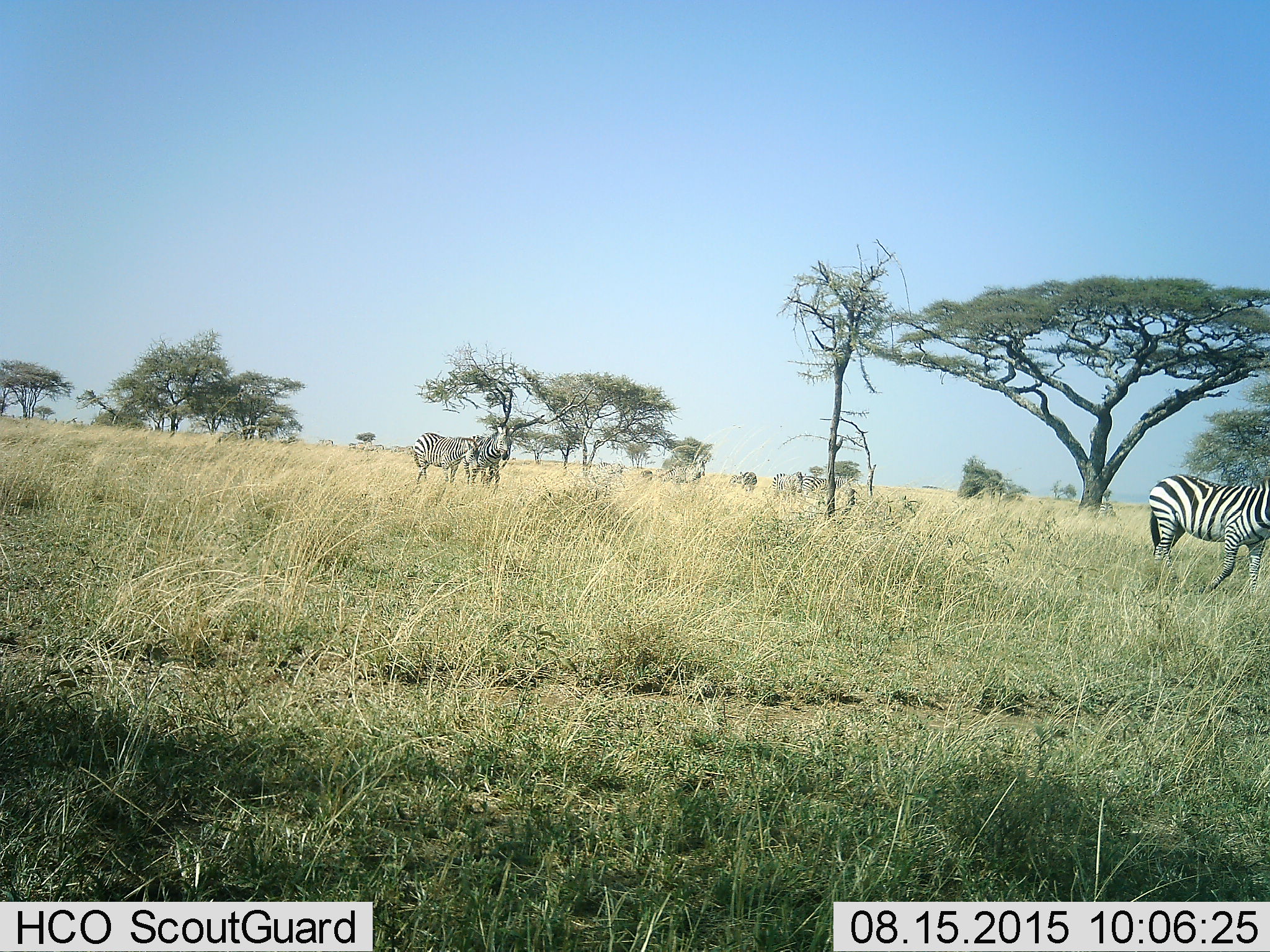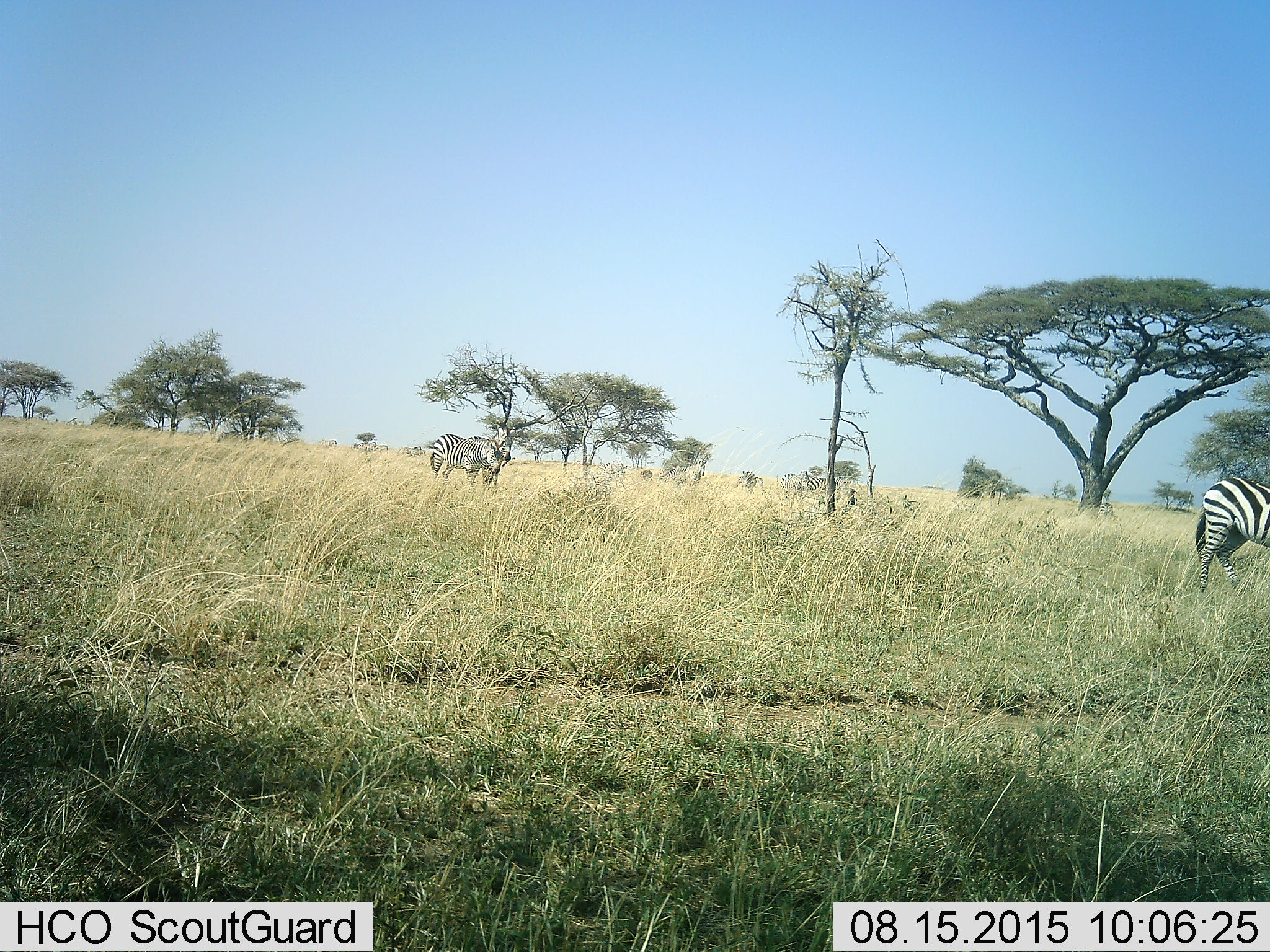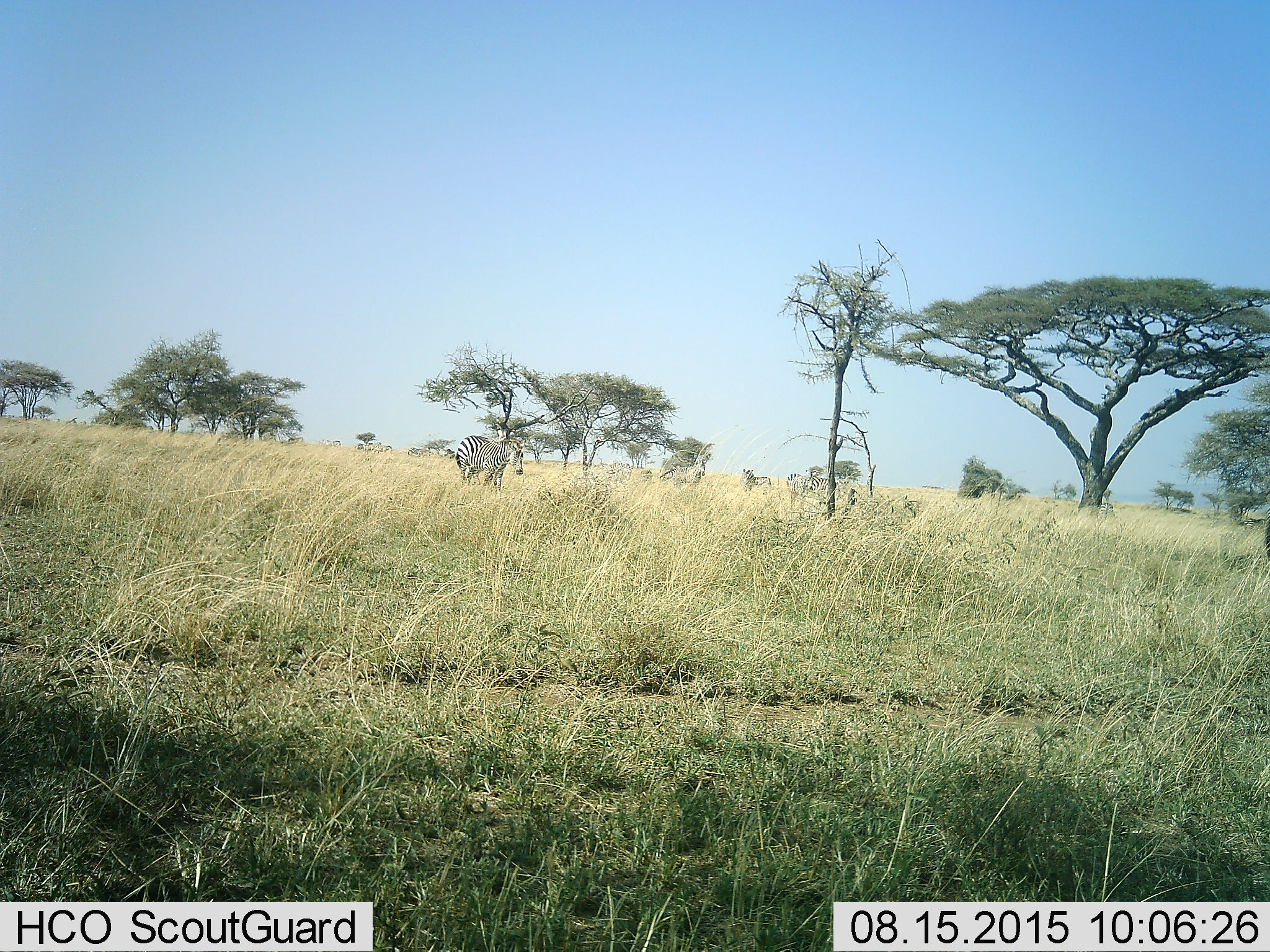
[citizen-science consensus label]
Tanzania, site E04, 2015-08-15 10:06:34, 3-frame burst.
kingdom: Animalia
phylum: Chordata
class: Mammalia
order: Perissodactyla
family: Equidae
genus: Equus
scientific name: Equus quagga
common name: plains zebra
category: zebra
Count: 8.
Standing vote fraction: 64%.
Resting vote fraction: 7%.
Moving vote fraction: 93%.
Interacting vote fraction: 14%.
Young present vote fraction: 0%.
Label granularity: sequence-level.